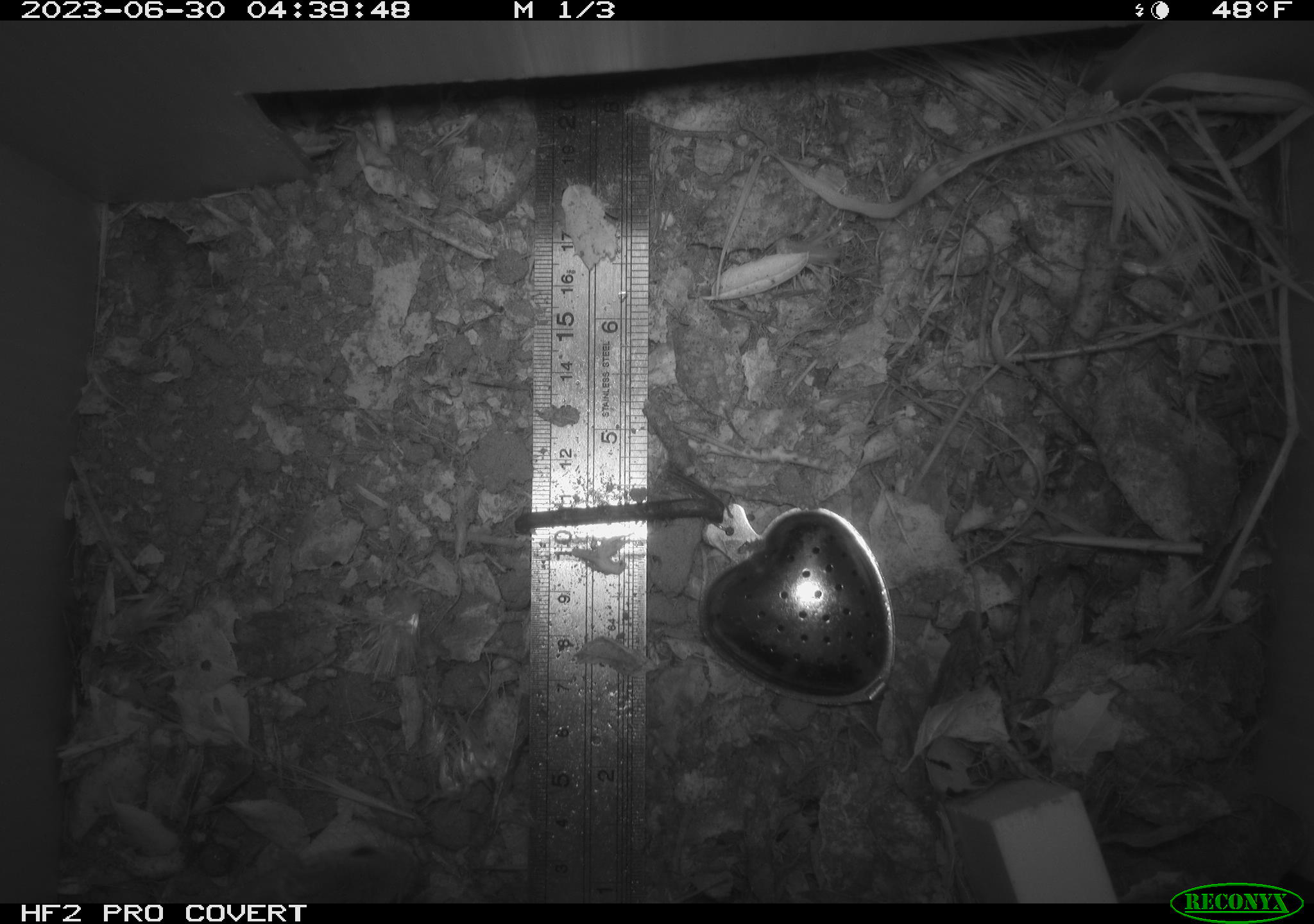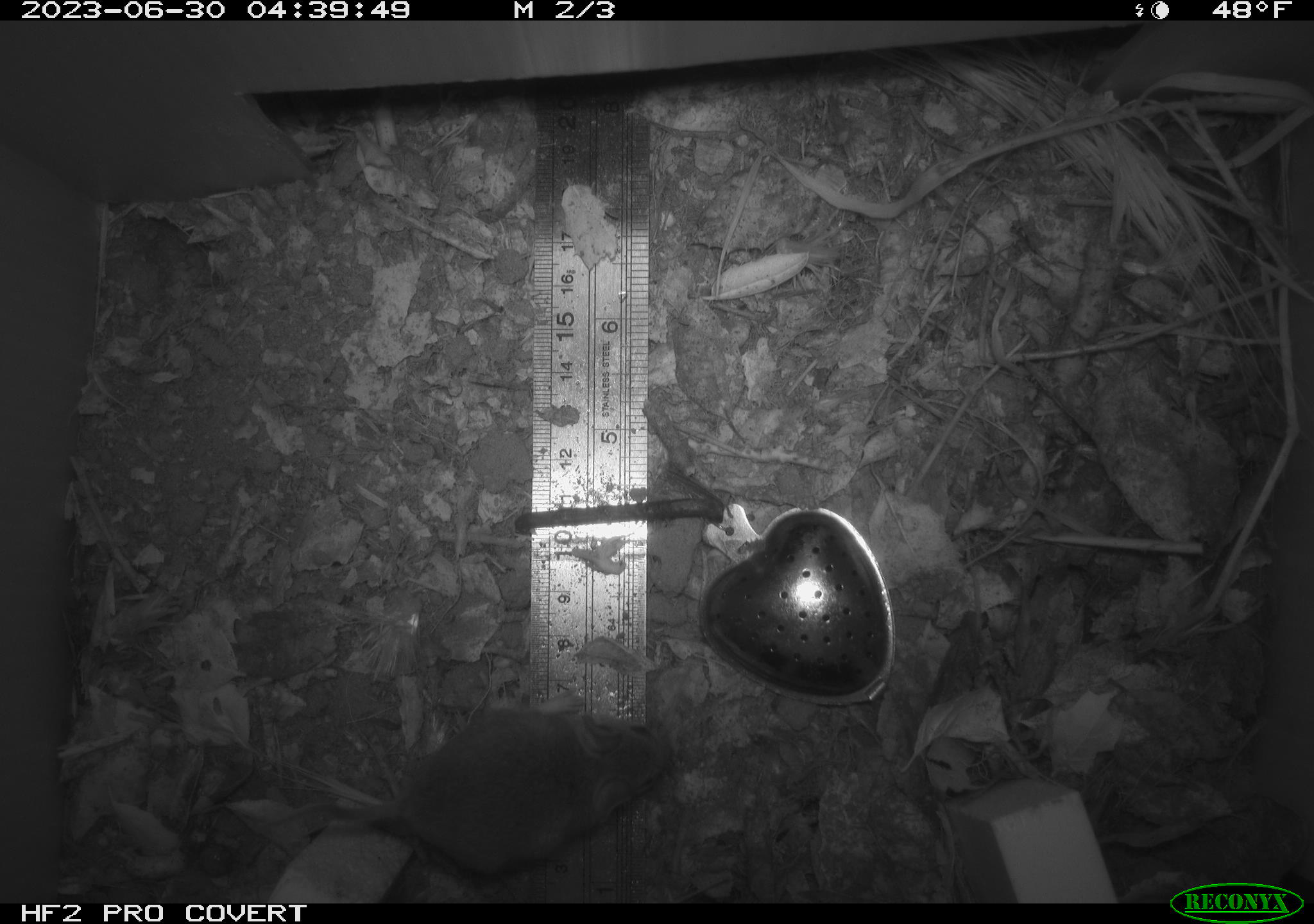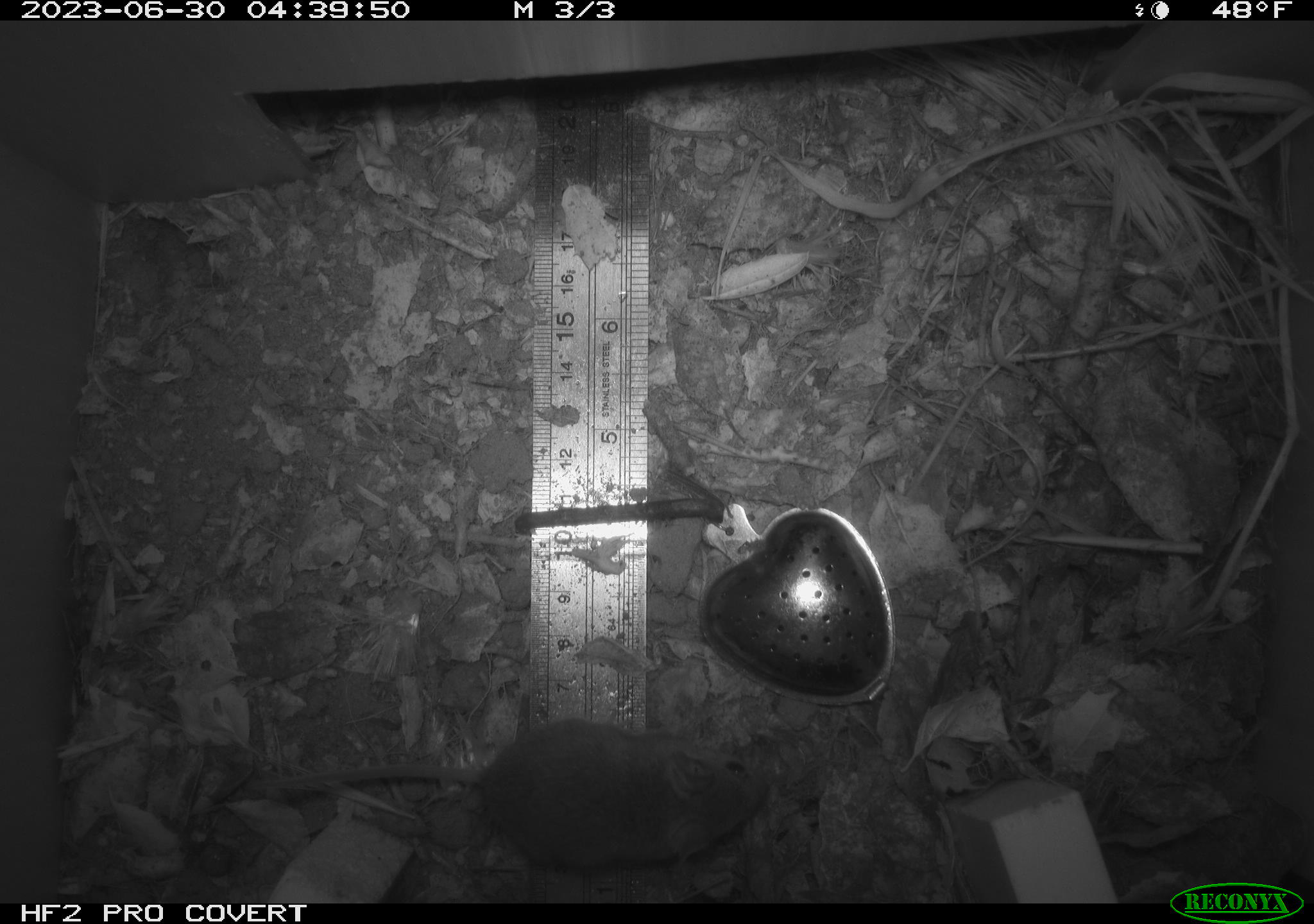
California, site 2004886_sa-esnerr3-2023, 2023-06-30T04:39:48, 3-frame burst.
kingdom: Animalia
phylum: Chordata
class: Mammalia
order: Rodentia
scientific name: Rodentia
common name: mouse species